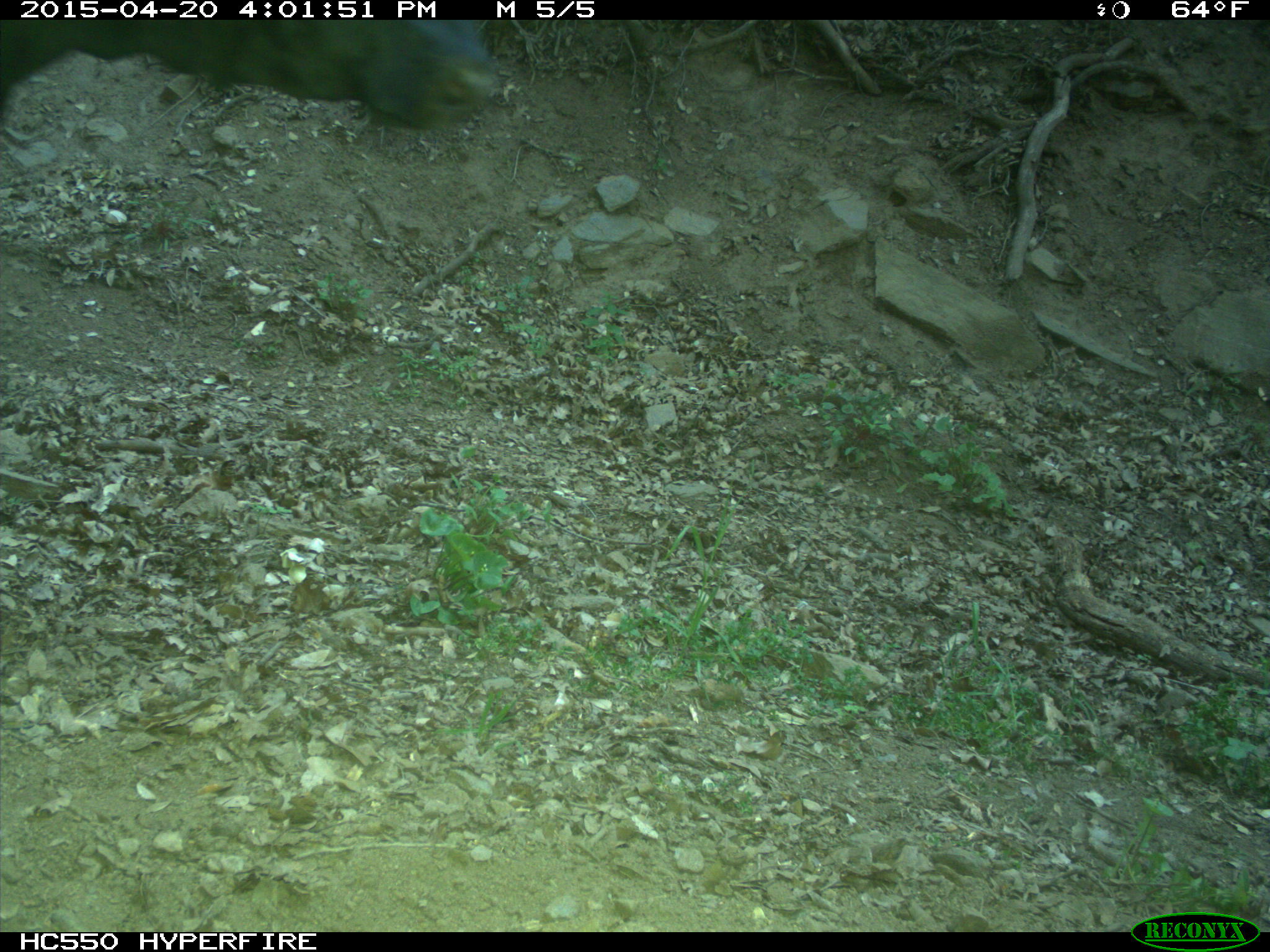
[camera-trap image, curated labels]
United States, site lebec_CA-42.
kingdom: Animalia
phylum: Chordata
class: Mammalia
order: Artiodactyla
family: Bovidae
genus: Bos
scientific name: Bos taurus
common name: domestic cow